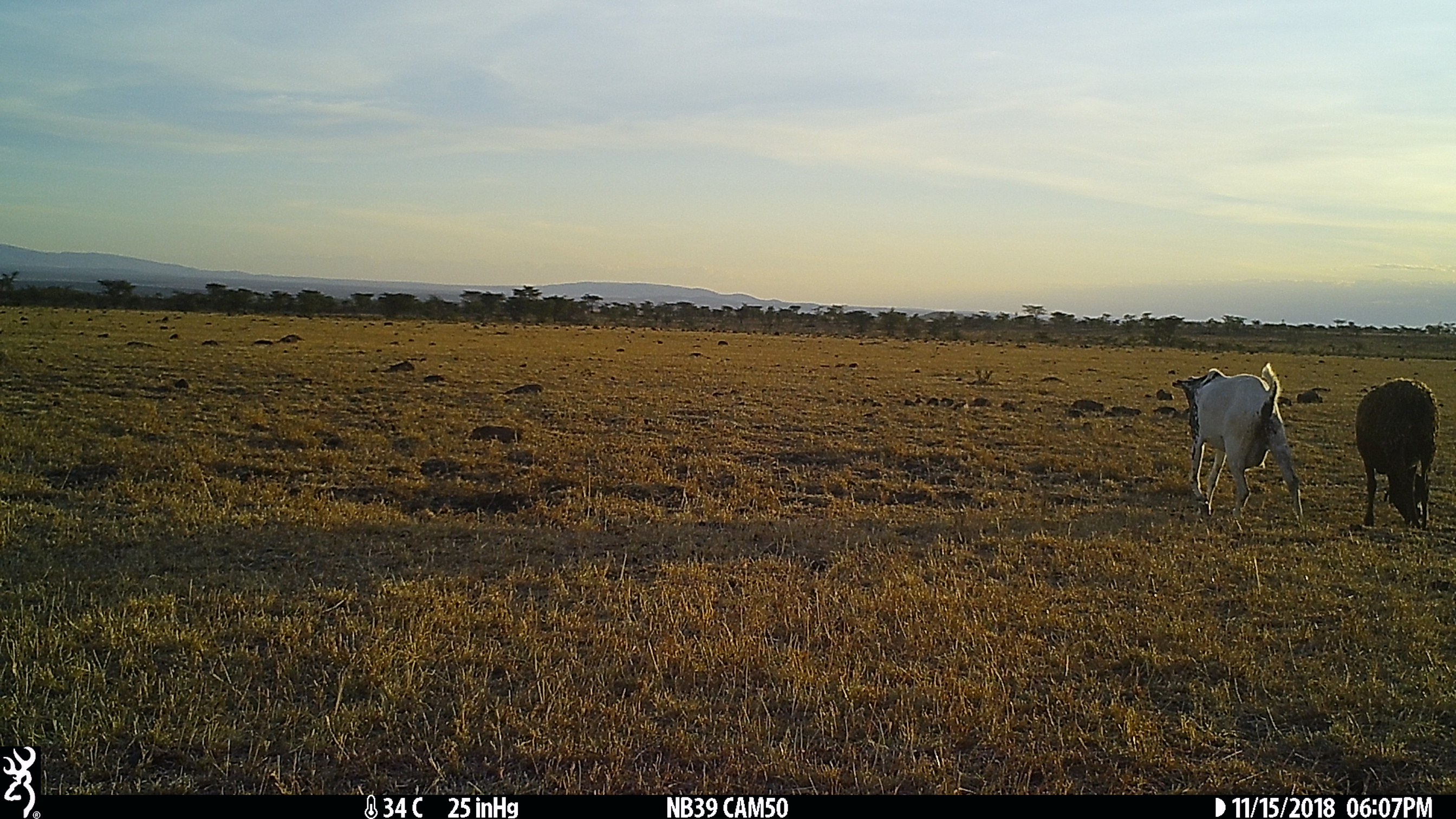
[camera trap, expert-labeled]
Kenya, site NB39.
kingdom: Animalia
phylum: Chordata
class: Mammalia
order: Artiodactyla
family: Bovidae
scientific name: Bovidae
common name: sheep or goat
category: shoat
Shoat (sheep or goat) (Bovidae).